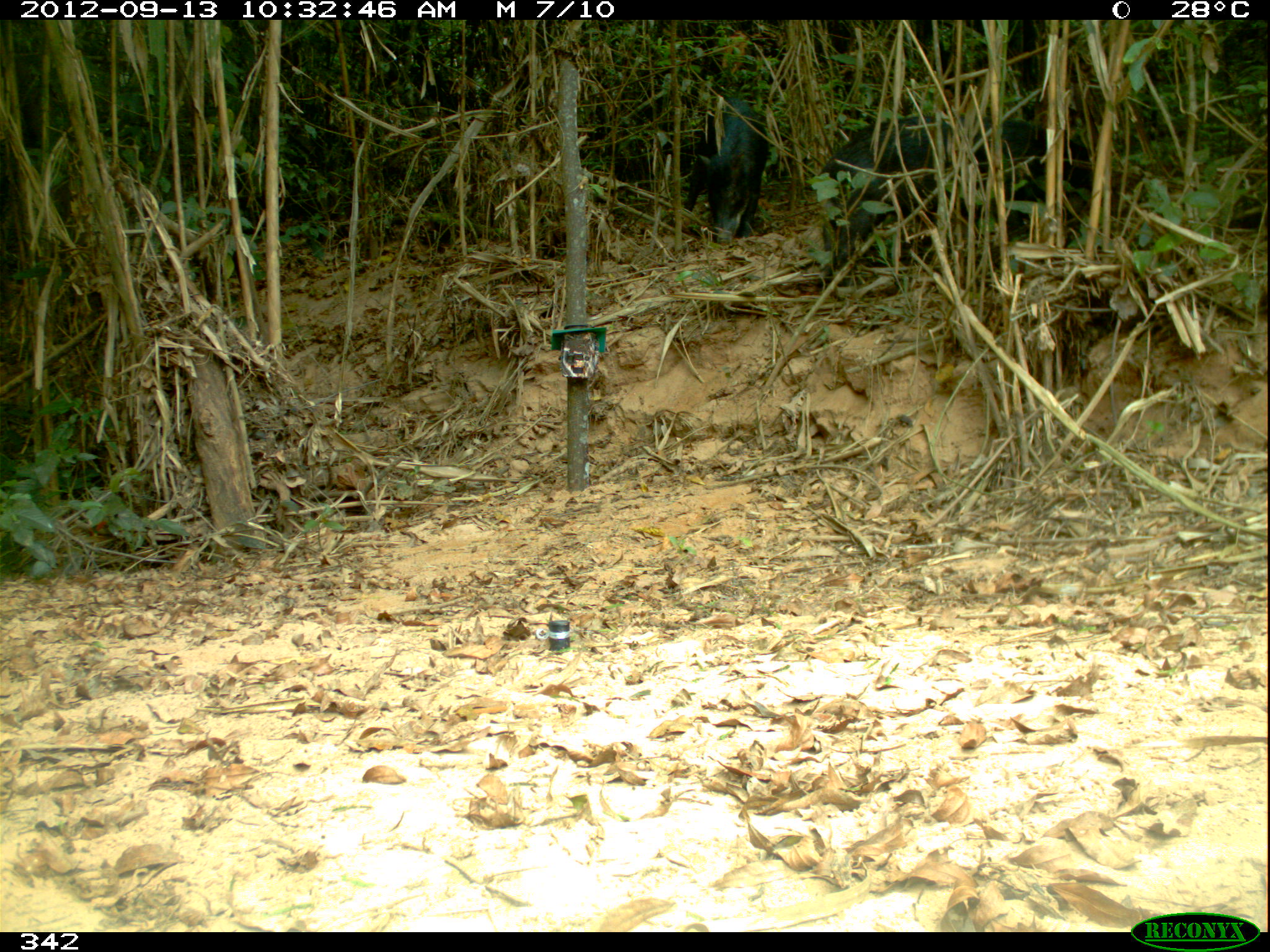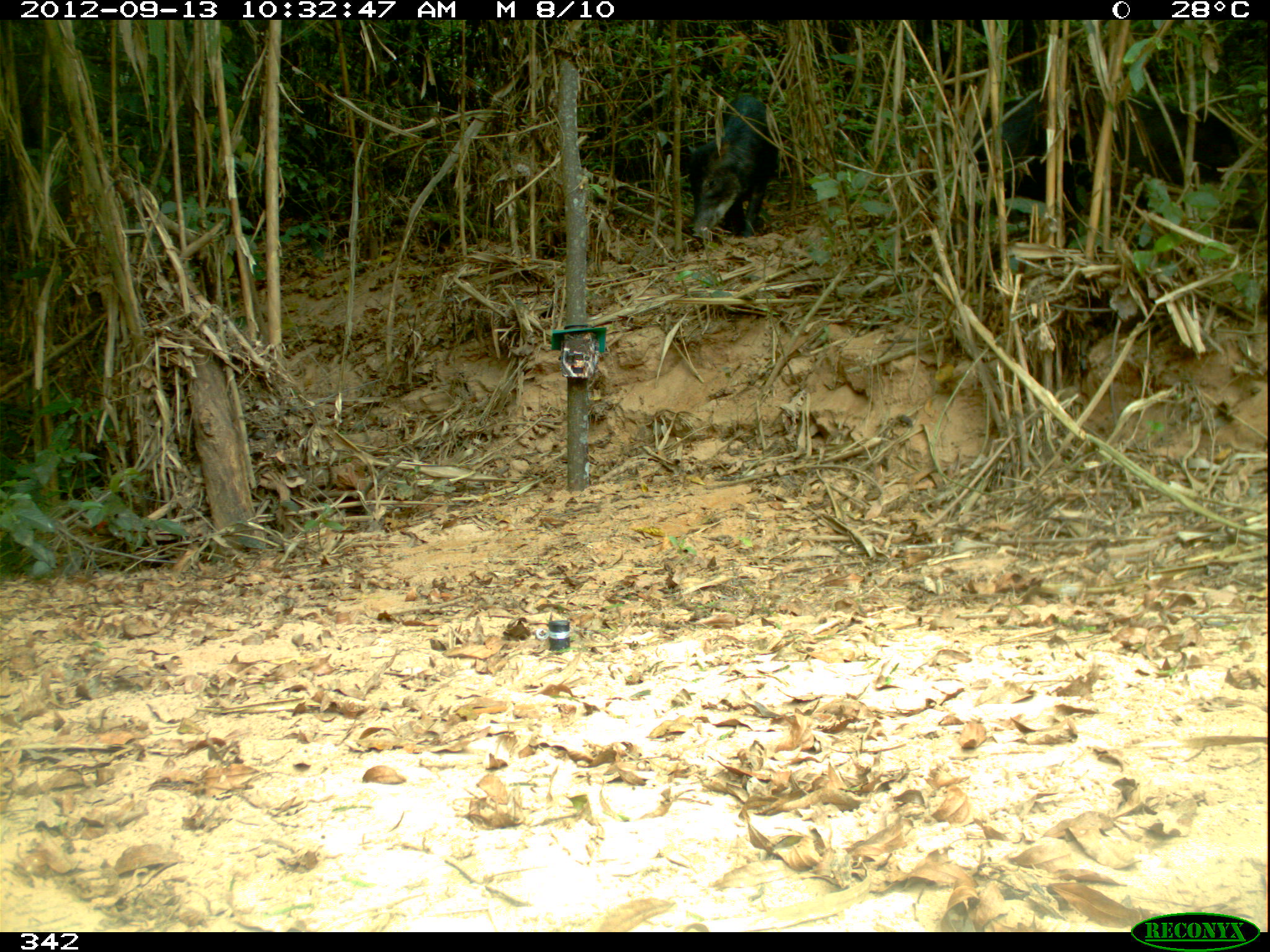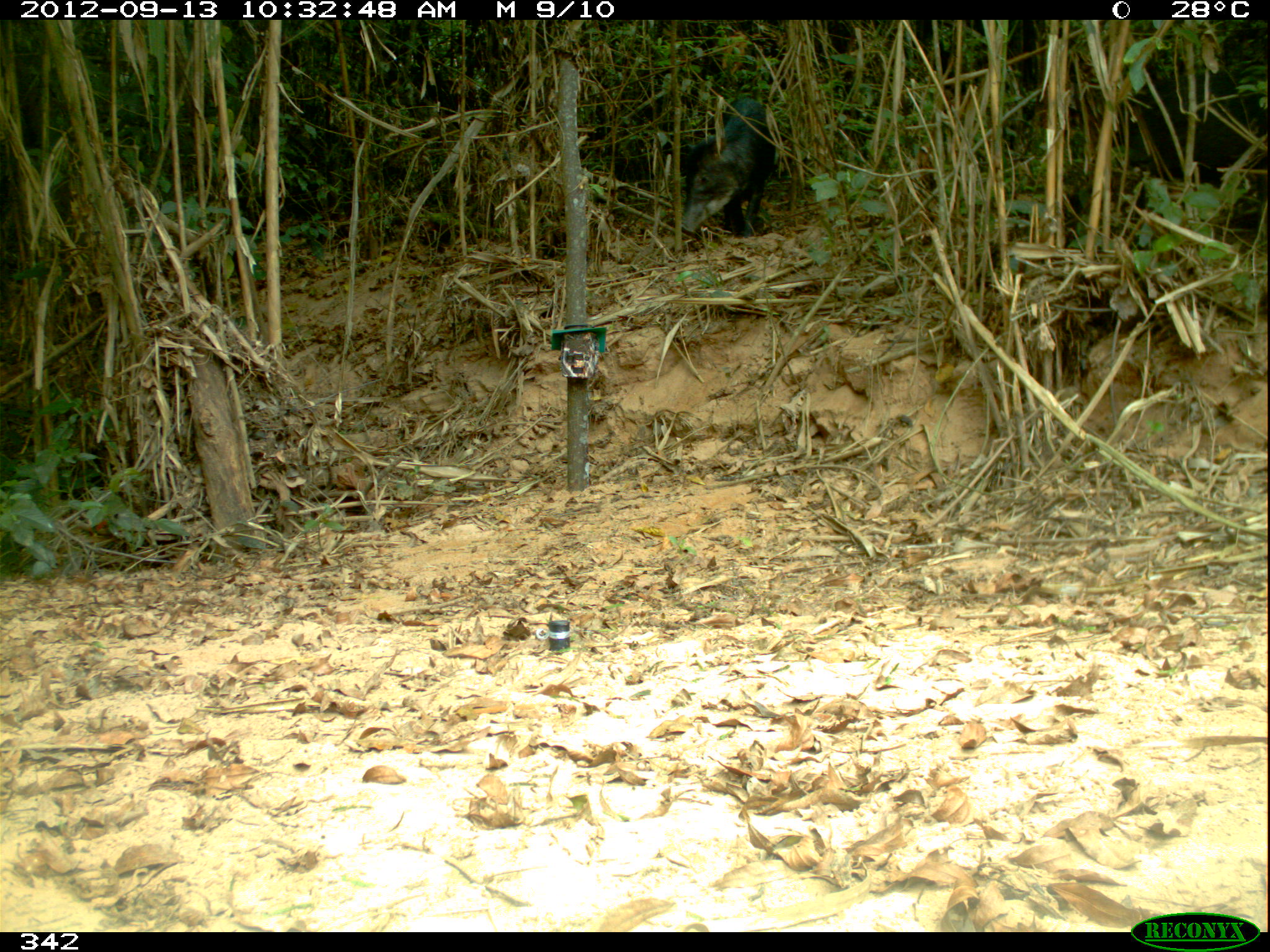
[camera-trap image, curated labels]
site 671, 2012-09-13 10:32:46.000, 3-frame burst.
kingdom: Animalia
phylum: Chordata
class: Mammalia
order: Artiodactyla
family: Tayassuidae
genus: Tayassu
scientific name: Tayassu pecari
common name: white-lipped peccary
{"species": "Tayassu pecari (white-lipped peccary)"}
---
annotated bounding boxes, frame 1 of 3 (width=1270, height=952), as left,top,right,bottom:
tayassu pecari: 817,117,1094,284; 680,86,768,242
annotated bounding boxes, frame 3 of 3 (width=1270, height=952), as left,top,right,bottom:
tayassu pecari: 1113,65,1270,205; 673,93,783,242